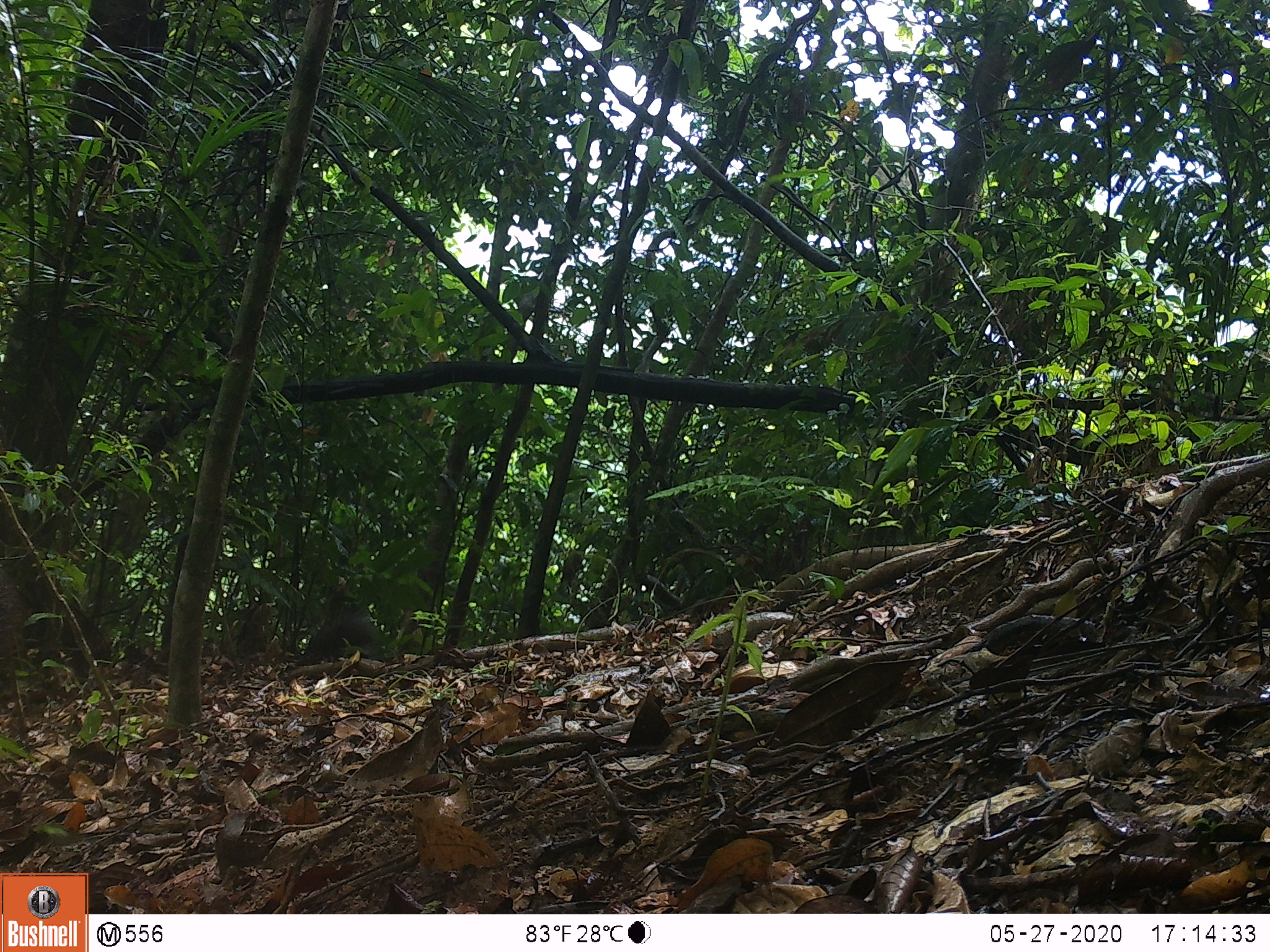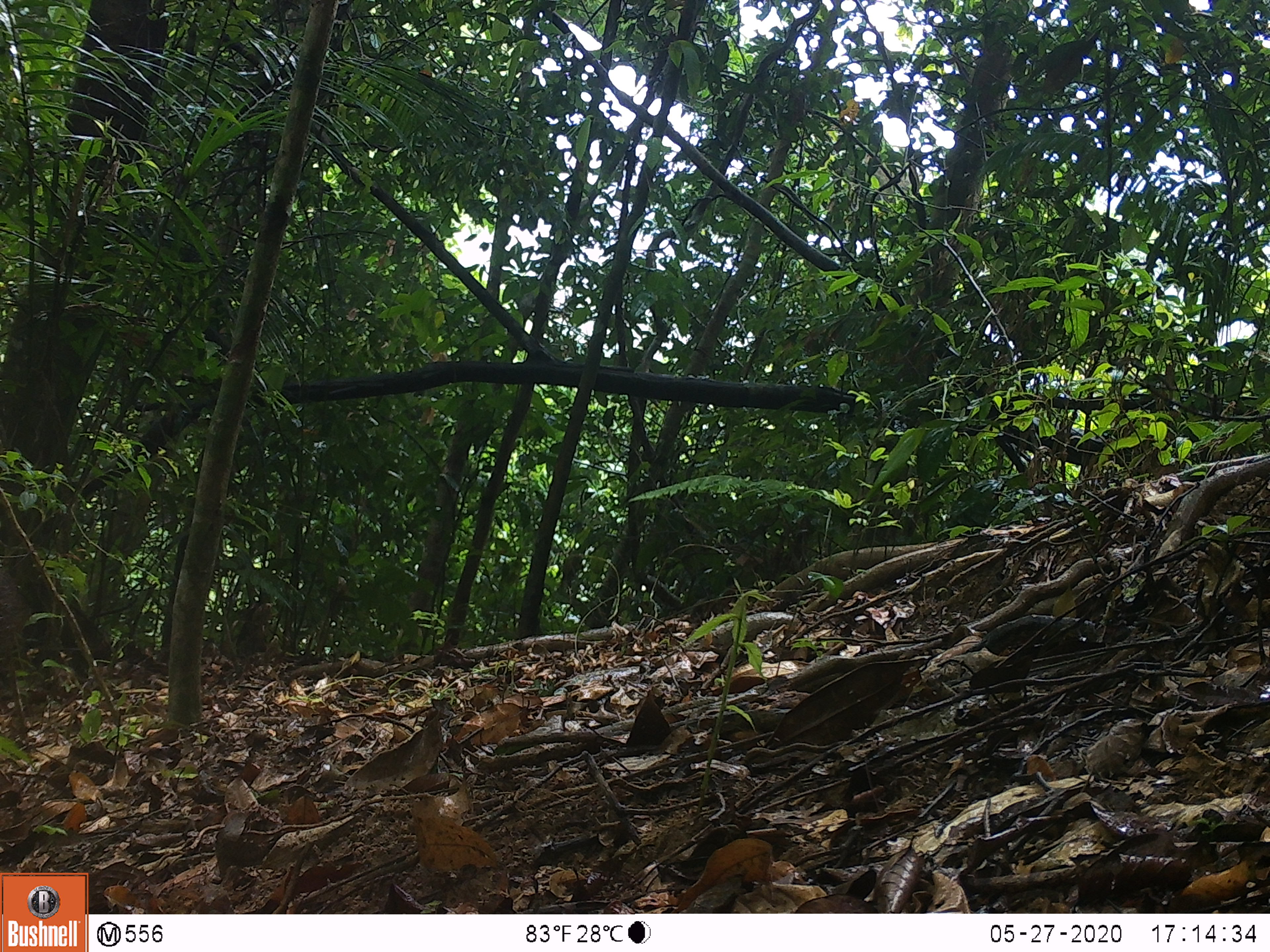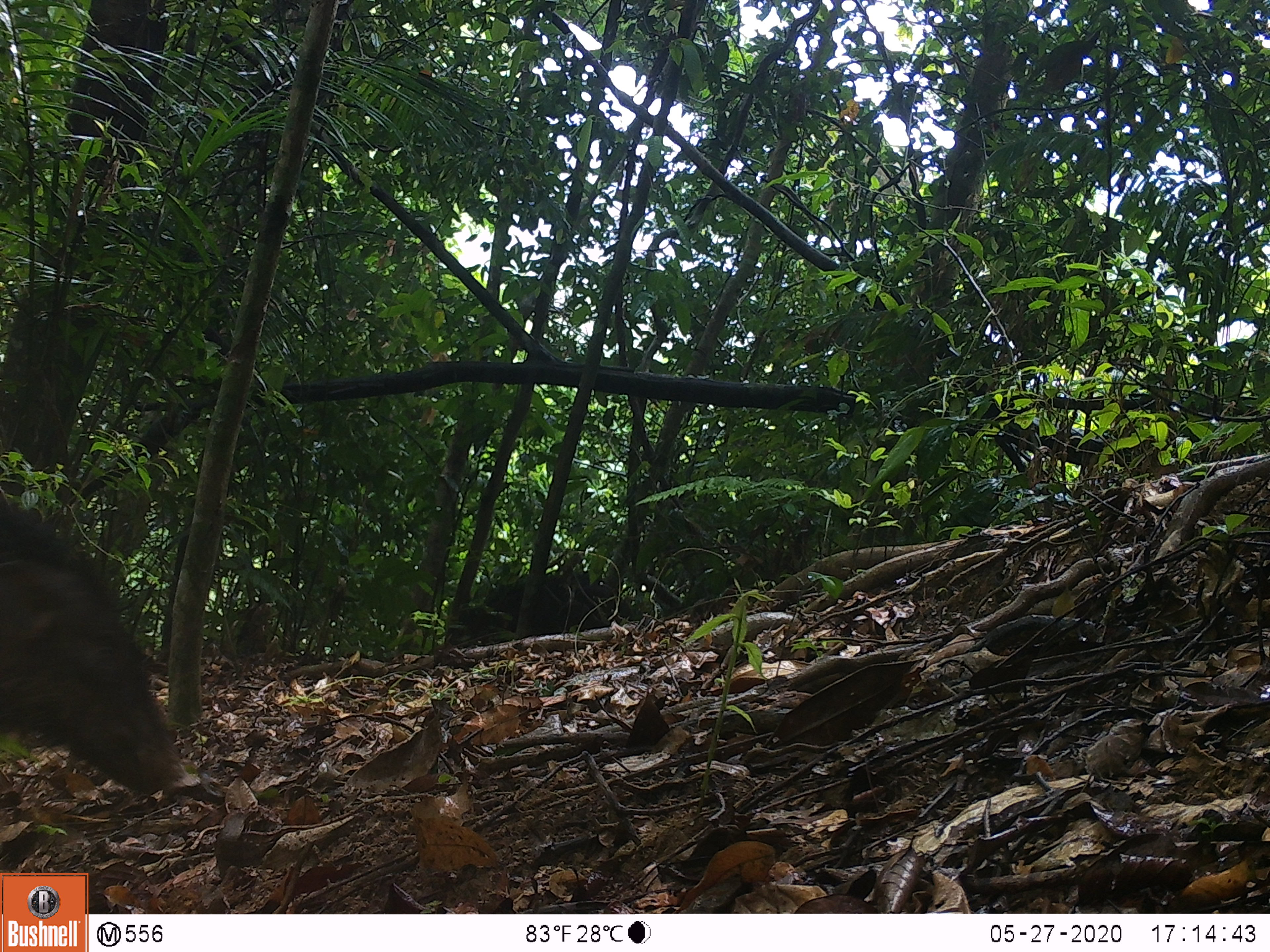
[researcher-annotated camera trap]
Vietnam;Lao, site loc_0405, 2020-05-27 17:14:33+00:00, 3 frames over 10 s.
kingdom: Animalia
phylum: Chordata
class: Mammalia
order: Artiodactyla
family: Suidae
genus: Sus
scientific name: Sus scrofa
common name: eurasian wild pig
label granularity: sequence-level